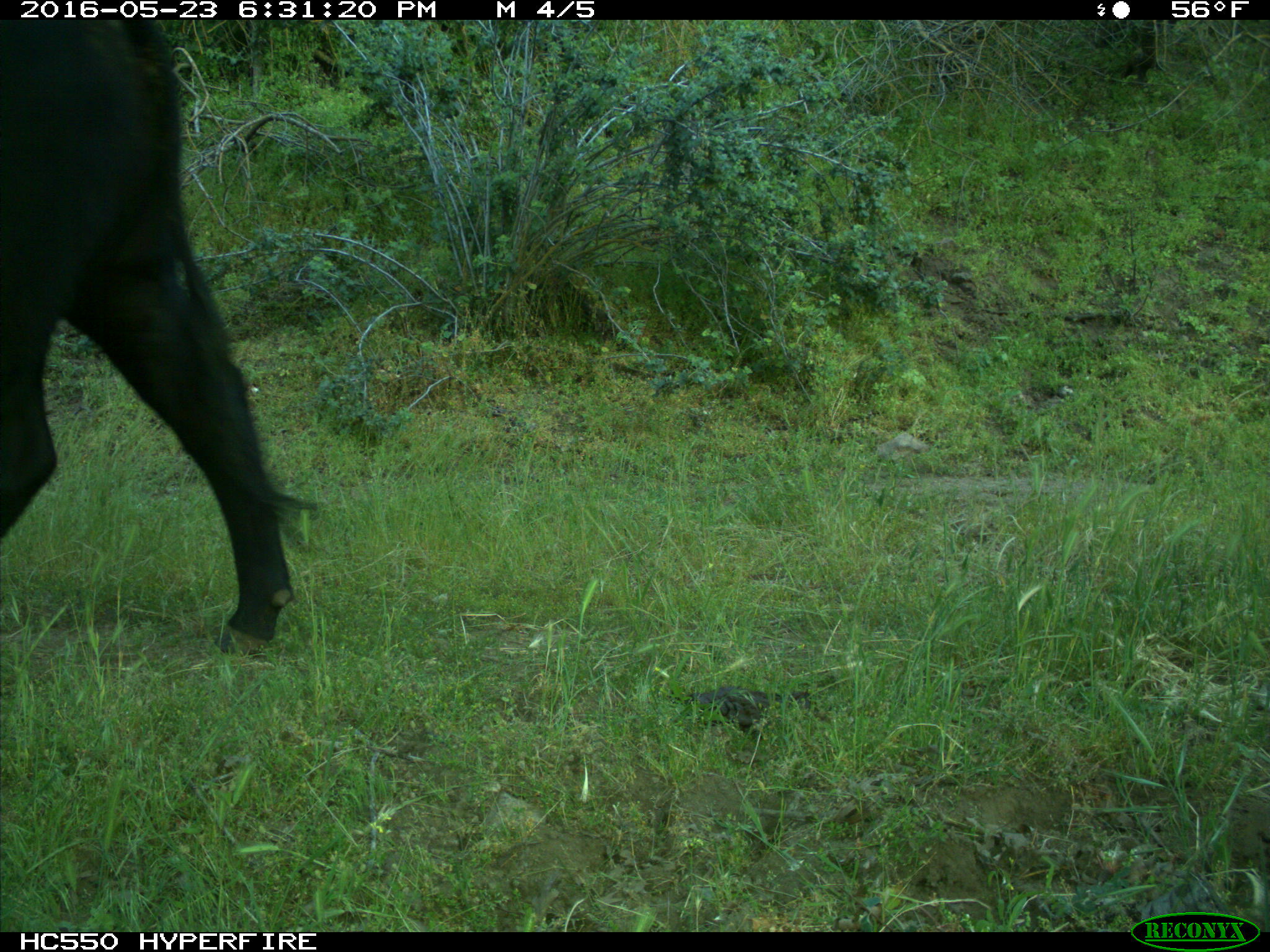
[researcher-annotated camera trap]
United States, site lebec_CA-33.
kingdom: Animalia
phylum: Chordata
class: Mammalia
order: Artiodactyla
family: Bovidae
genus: Bos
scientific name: Bos taurus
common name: domestic cow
Bos taurus (domestic cow).